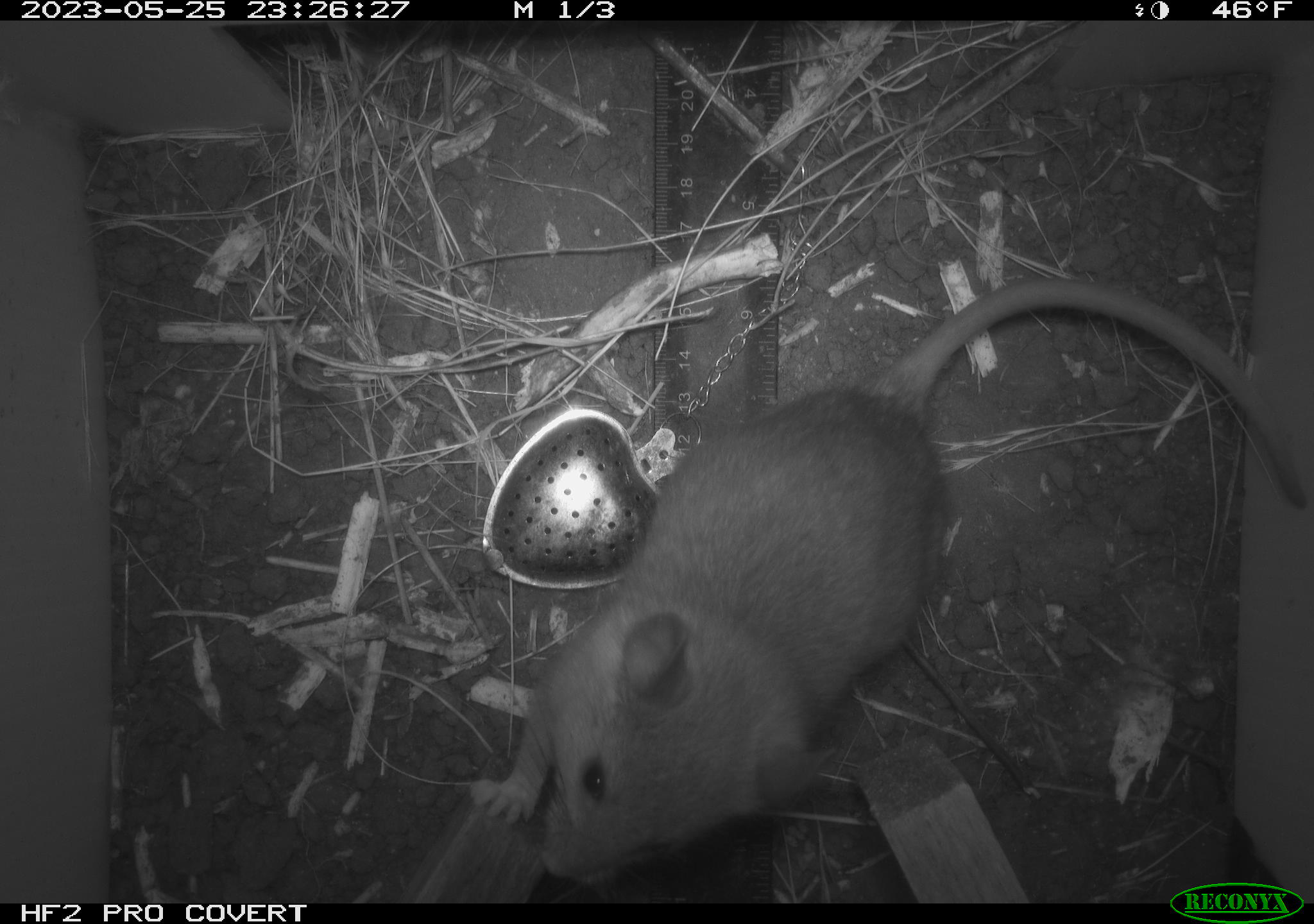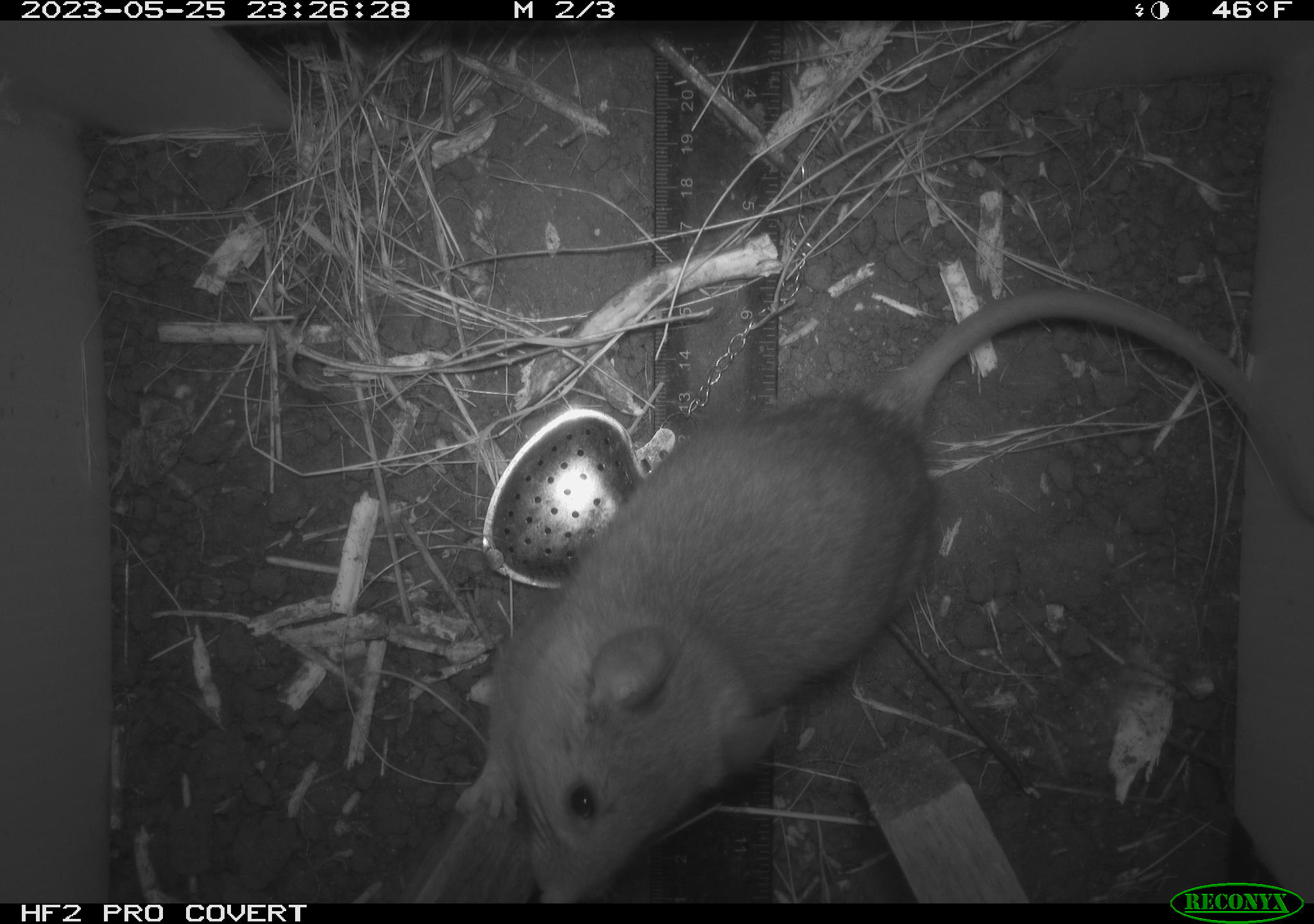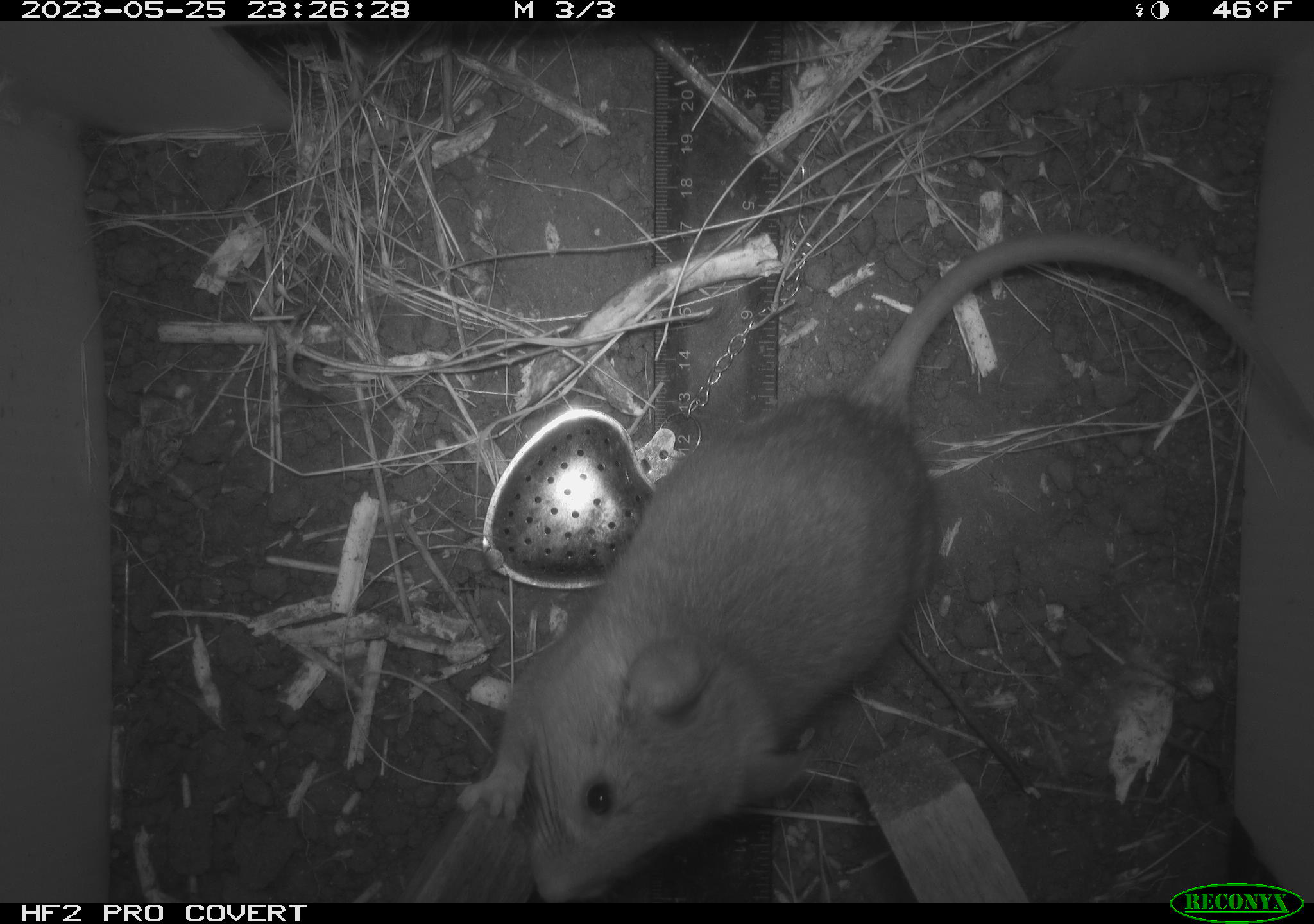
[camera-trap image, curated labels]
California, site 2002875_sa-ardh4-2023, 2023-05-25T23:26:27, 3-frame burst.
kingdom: Animalia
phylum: Chordata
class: Mammalia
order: Rodentia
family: Cricetidae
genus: Neotoma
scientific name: Neotoma fuscipes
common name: dusky-footed woodrat